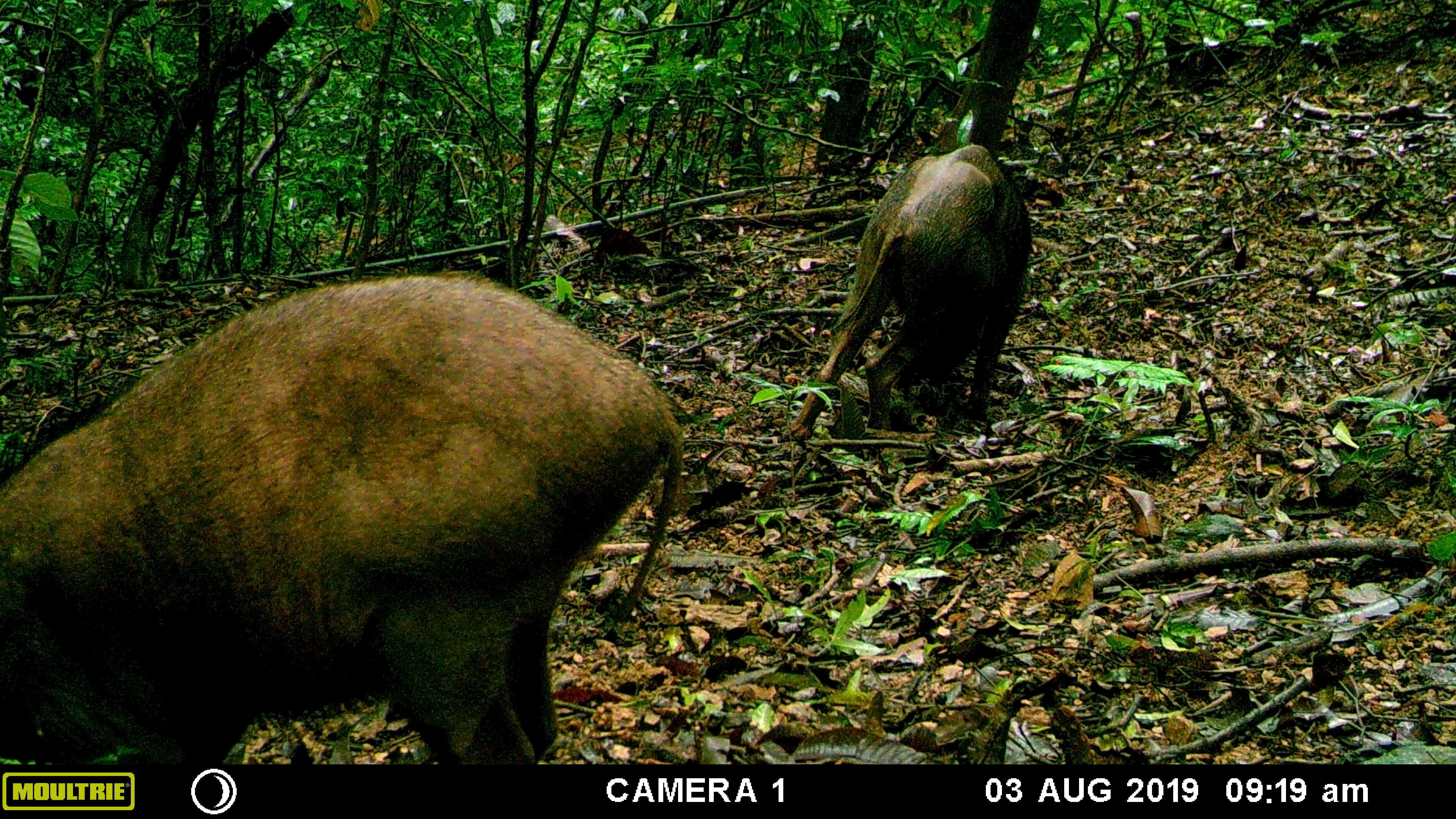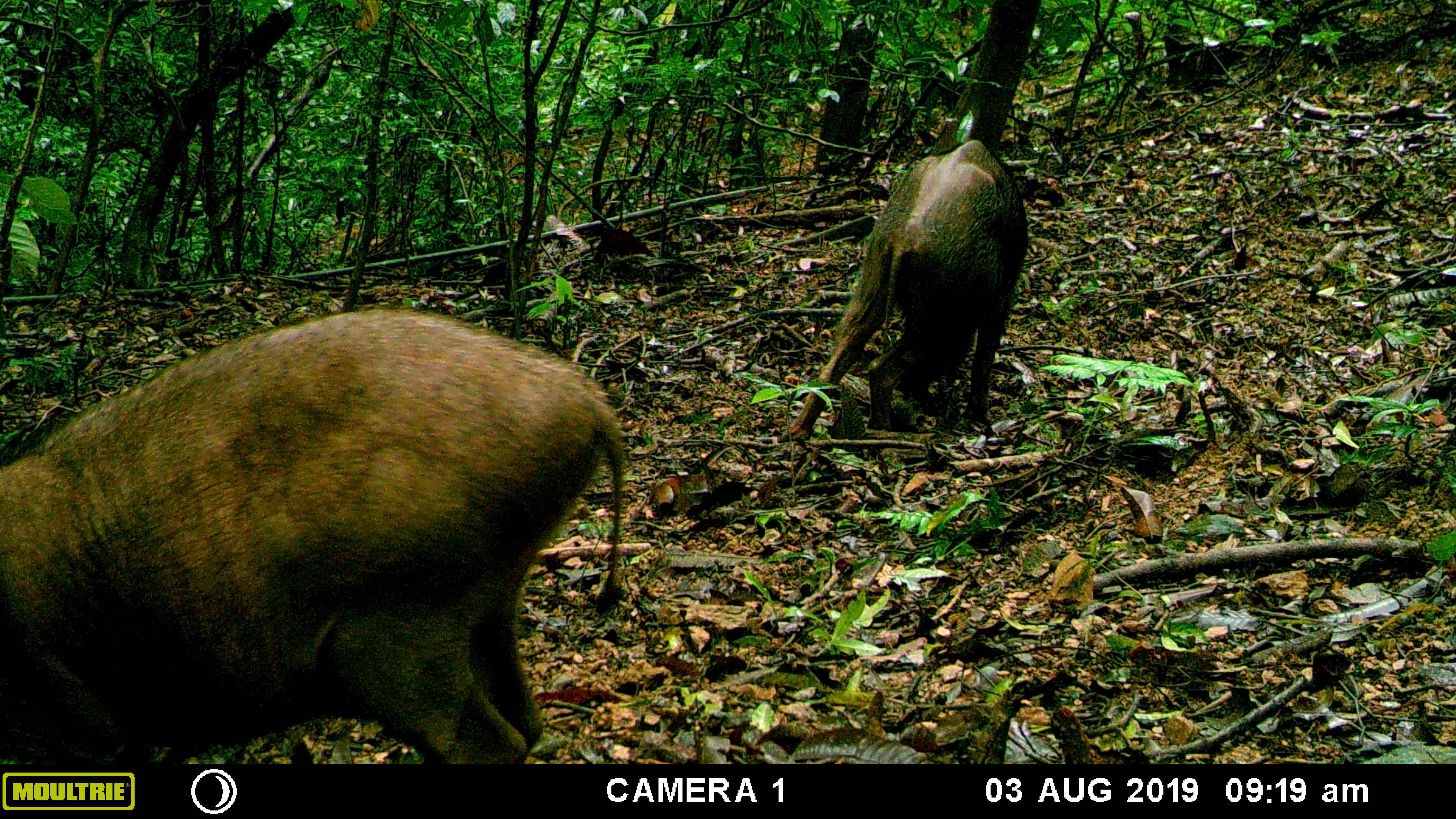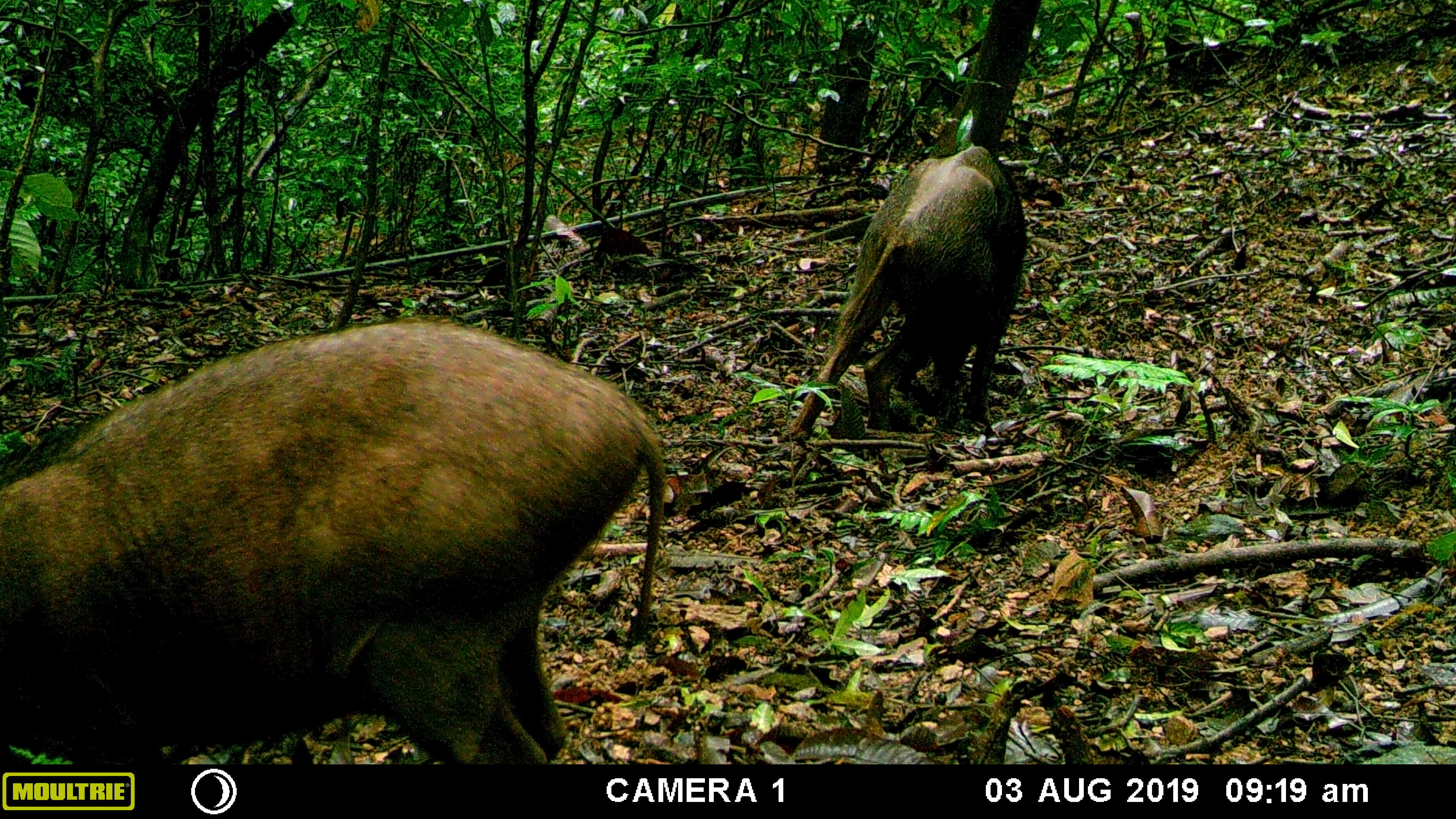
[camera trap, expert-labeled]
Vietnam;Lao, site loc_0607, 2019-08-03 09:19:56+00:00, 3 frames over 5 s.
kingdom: Animalia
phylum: Chordata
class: Mammalia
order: Artiodactyla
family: Suidae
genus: Sus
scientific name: Sus scrofa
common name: eurasian wild pig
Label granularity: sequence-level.